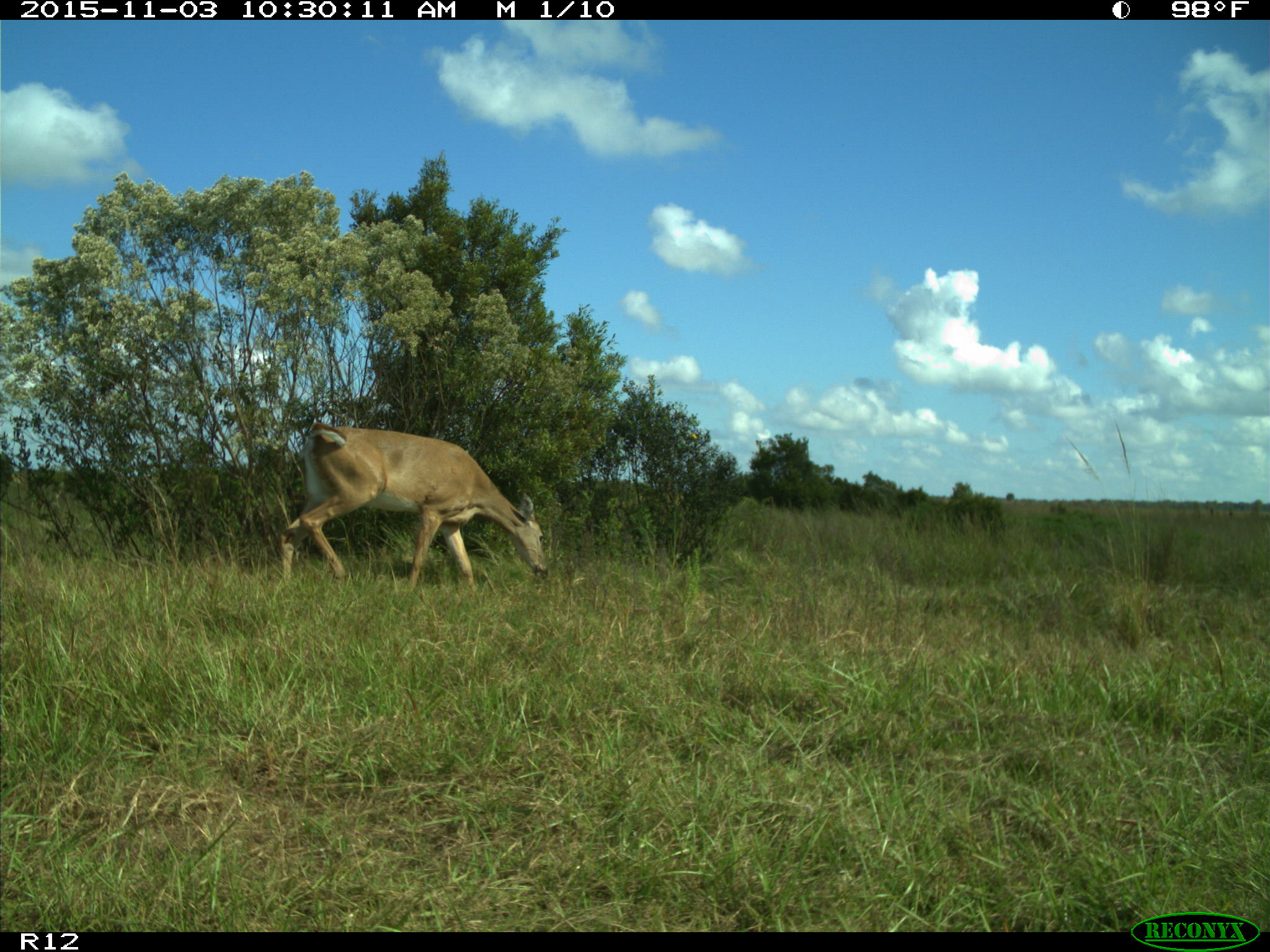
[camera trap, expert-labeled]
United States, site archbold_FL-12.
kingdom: Animalia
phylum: Chordata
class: Mammalia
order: Artiodactyla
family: Cervidae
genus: Odocoileus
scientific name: Odocoileus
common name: deer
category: unidentified deer